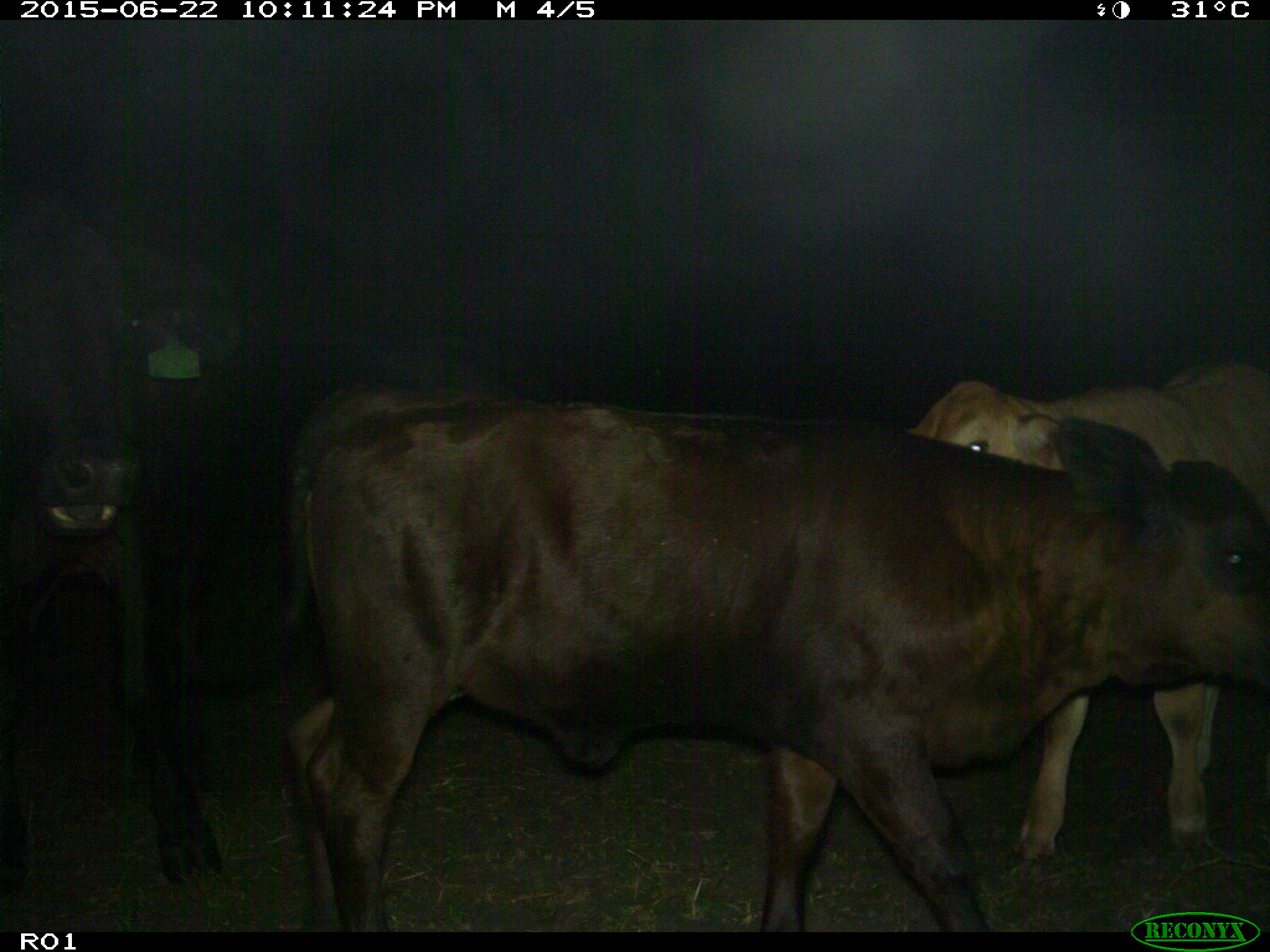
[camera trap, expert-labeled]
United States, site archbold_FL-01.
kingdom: Animalia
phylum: Chordata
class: Mammalia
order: Artiodactyla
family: Bovidae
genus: Bos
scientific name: Bos taurus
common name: domestic cow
Bos taurus (domestic cow).